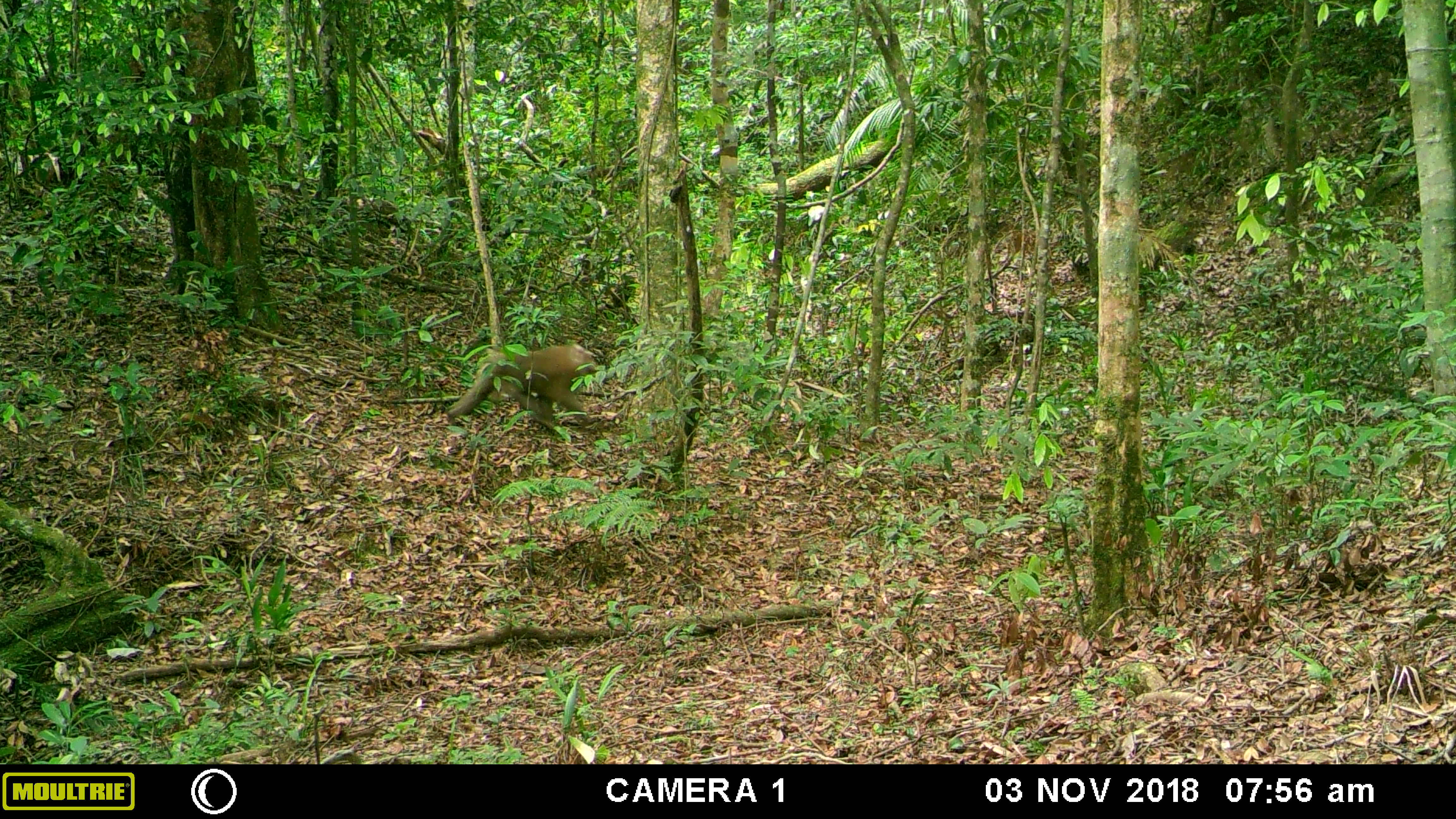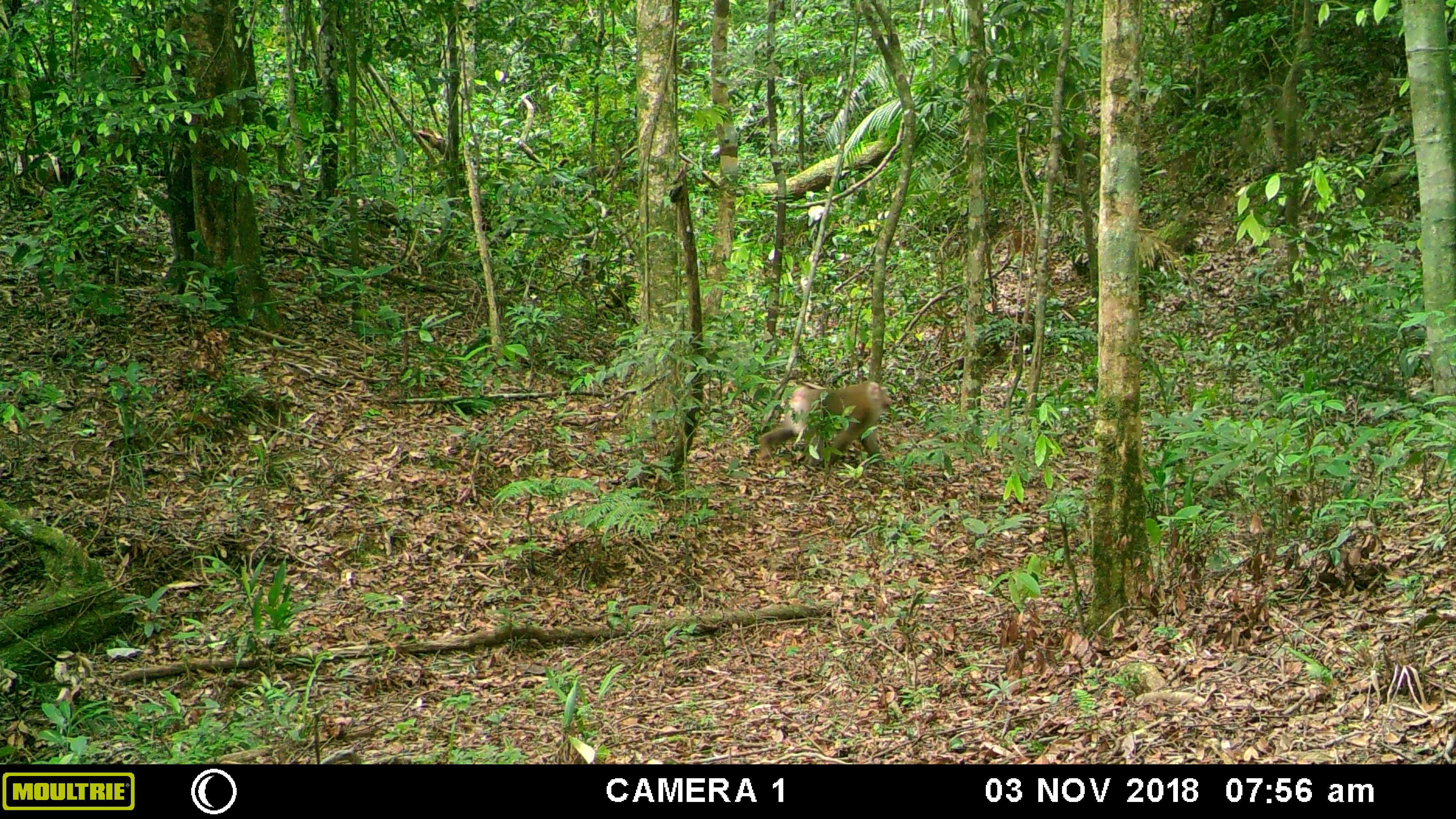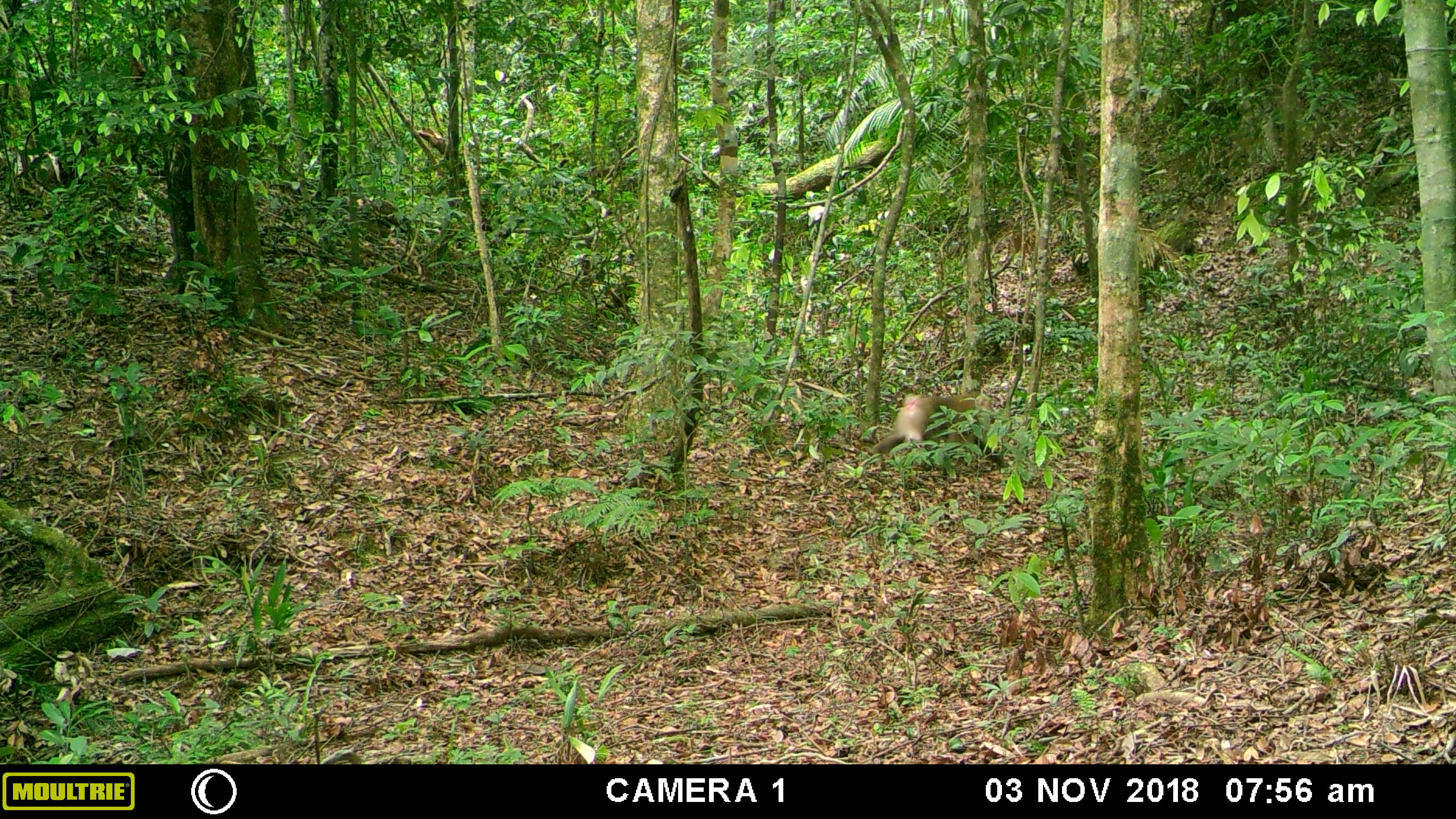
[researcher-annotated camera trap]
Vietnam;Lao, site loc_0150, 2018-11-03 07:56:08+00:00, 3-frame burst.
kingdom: Animalia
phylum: Chordata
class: Mammalia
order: Primates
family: Cercopithecidae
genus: Macaca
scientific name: Macaca nemestrina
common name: pig-tailed macaque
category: pig tailed macaque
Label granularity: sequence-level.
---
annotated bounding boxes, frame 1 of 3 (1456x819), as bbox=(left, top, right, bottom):
pig tailed macaque: bbox=(446, 343, 600, 426)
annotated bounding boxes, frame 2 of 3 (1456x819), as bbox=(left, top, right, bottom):
pig tailed macaque: bbox=(757, 380, 898, 468)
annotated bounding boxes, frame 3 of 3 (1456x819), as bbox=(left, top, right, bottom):
pig tailed macaque: bbox=(871, 391, 1013, 474)